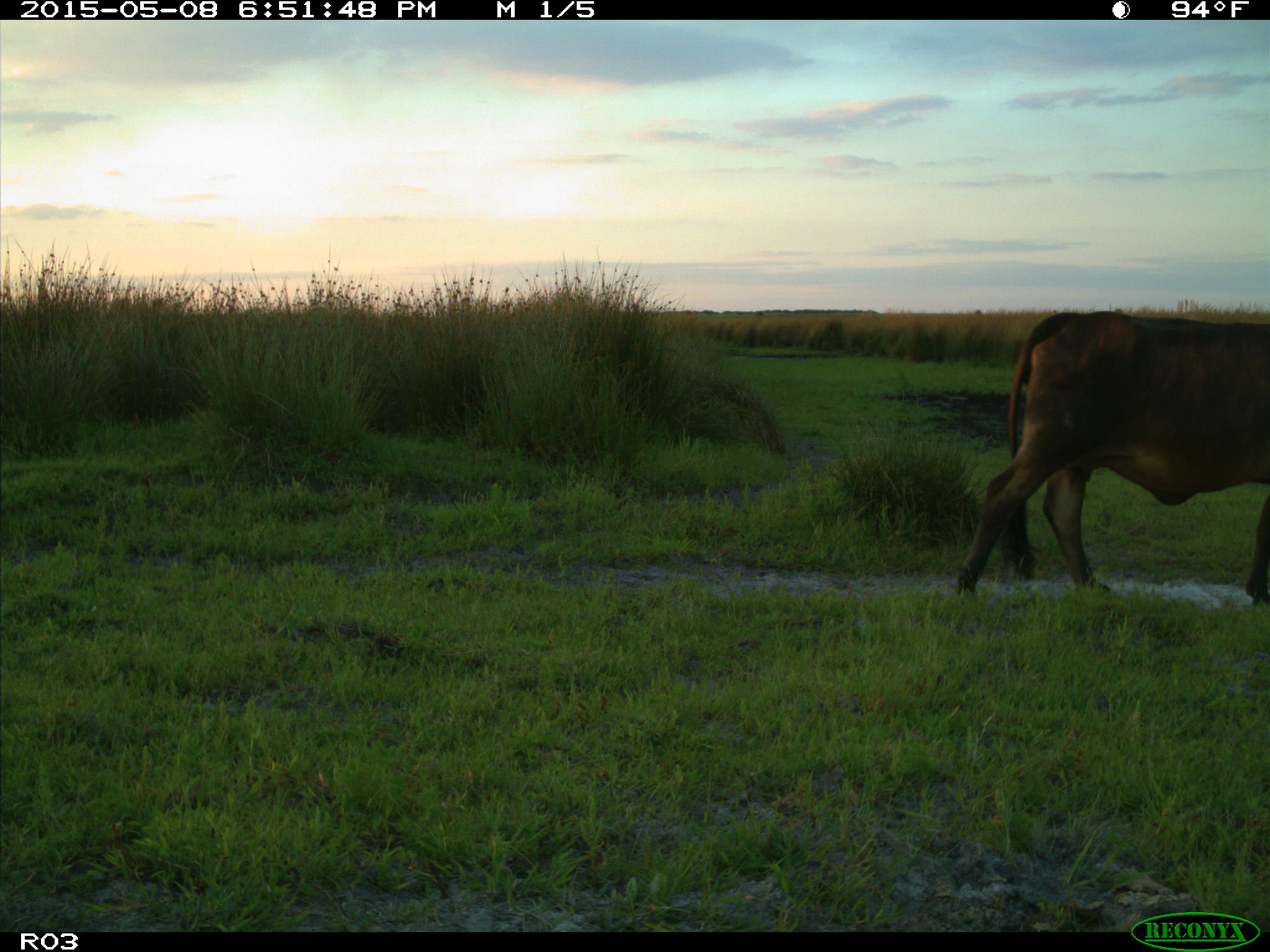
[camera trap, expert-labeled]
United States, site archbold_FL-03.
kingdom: Animalia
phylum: Chordata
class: Mammalia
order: Artiodactyla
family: Bovidae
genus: Bos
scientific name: Bos taurus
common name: domestic cow